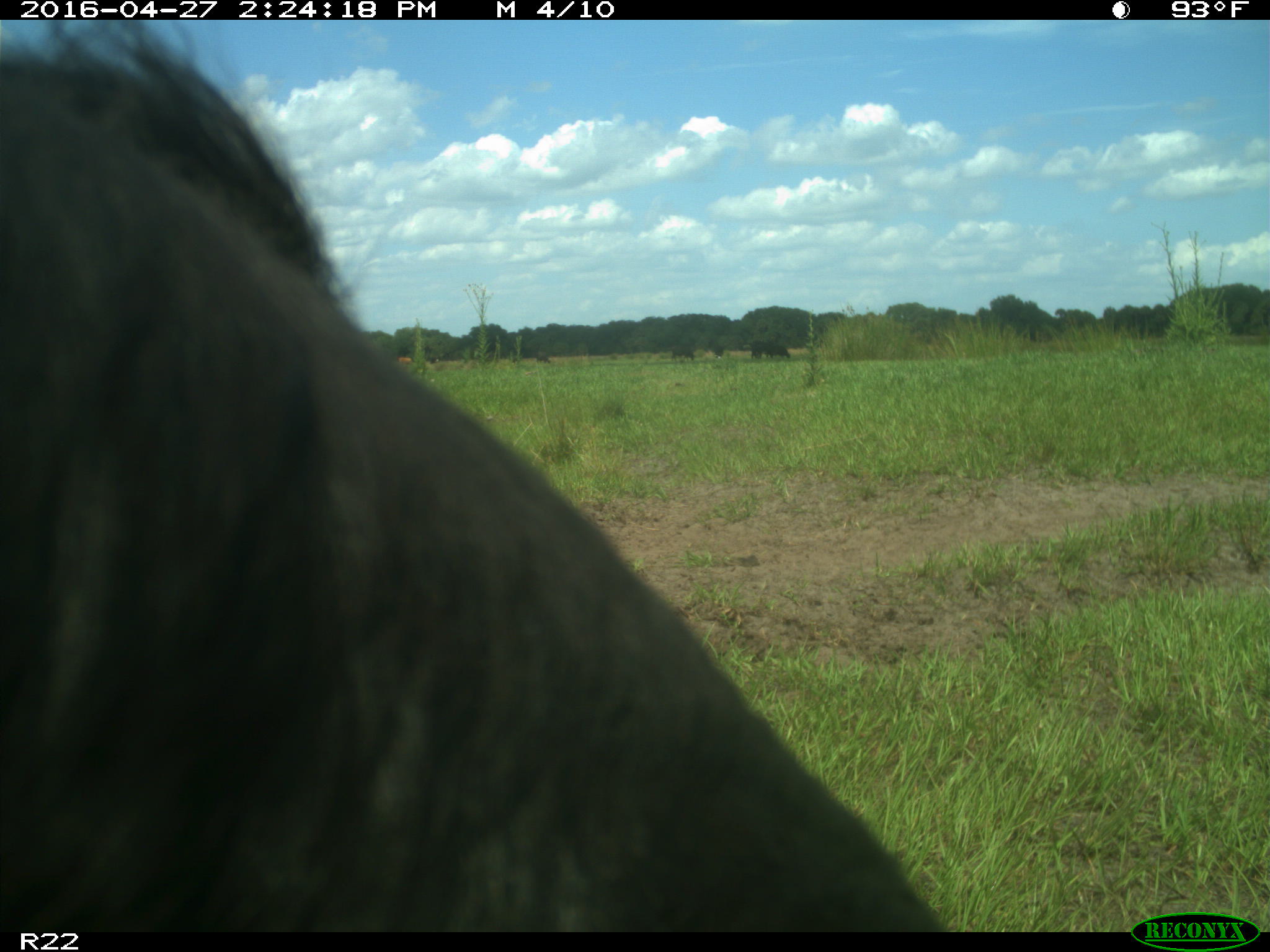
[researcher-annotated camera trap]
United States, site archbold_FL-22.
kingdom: Animalia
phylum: Chordata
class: Mammalia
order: Artiodactyla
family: Bovidae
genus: Bos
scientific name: Bos taurus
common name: domestic cow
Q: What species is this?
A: Bos taurus (domestic cow).